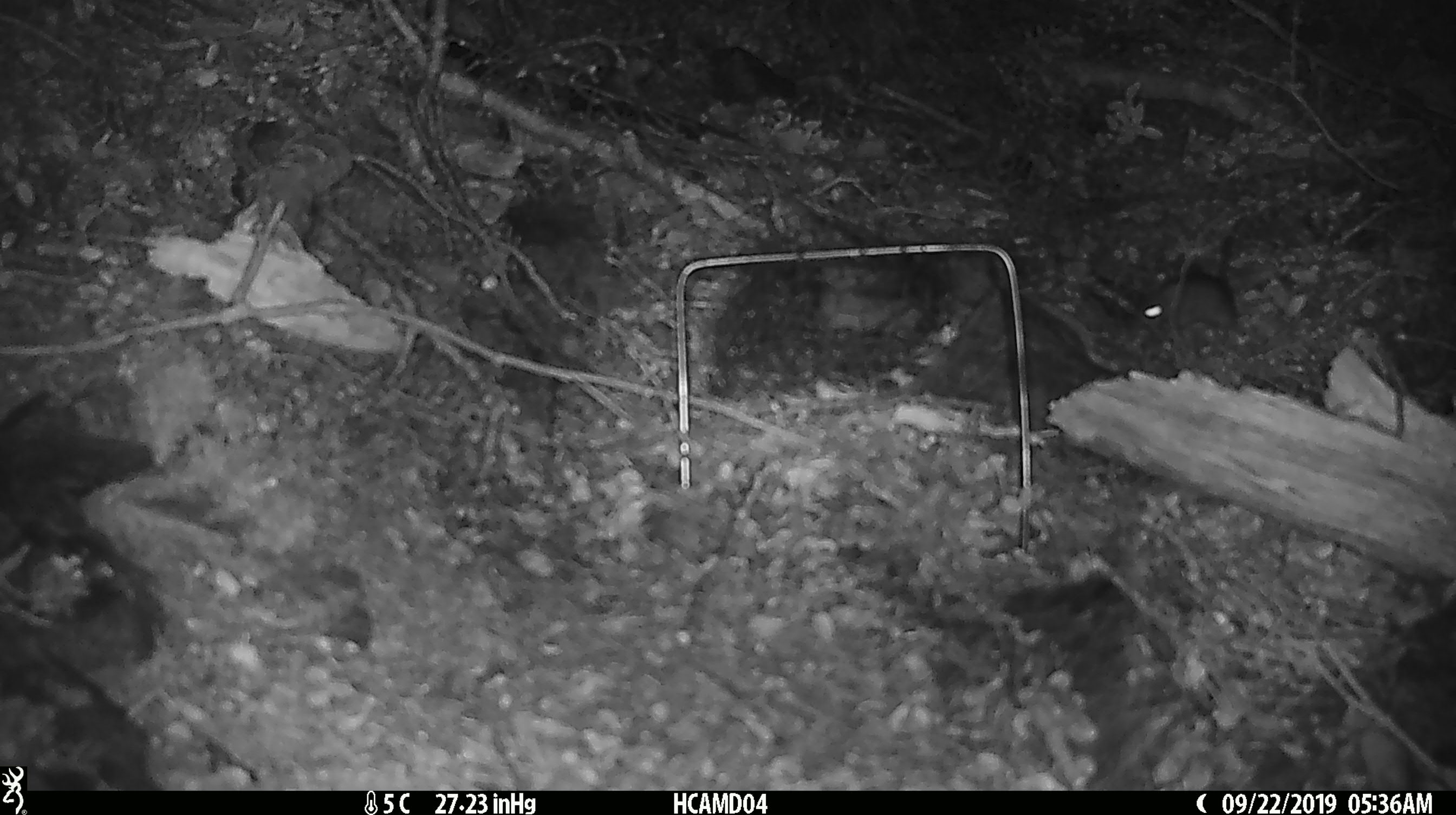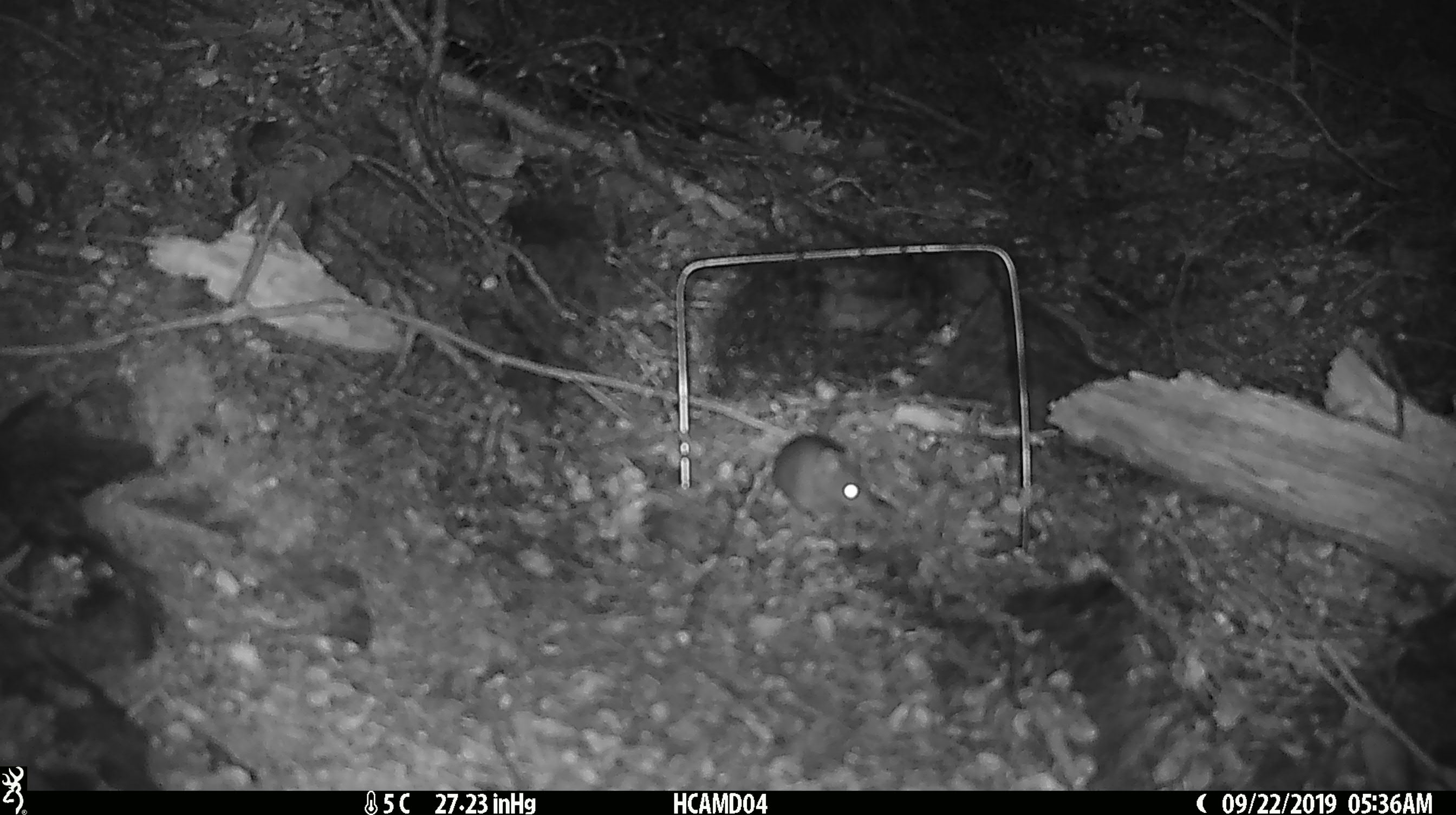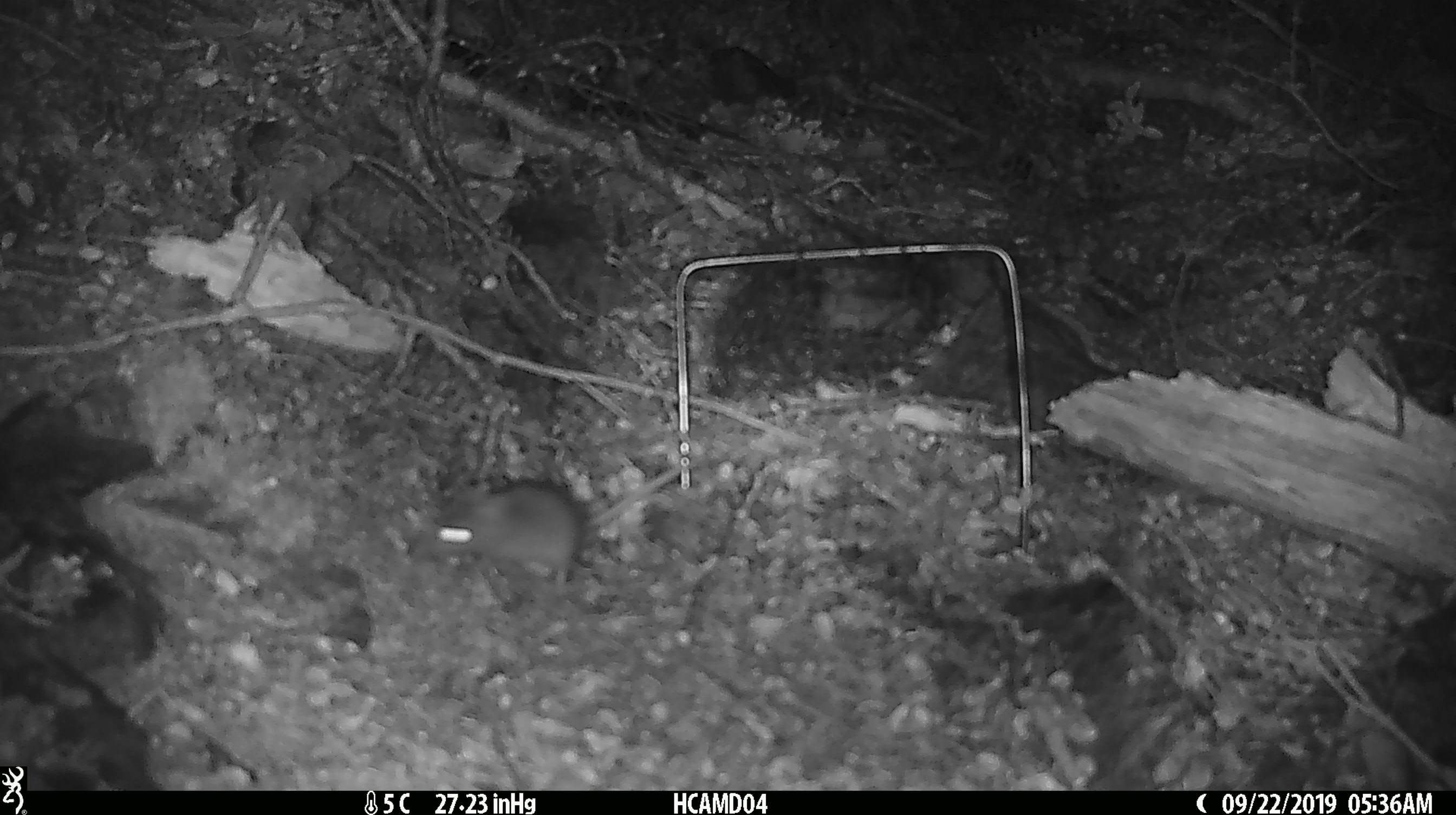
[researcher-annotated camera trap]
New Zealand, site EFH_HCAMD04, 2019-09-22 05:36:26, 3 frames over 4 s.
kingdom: Animalia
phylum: Chordata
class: Mammalia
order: Rodentia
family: Muridae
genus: Mus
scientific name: Mus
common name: mouse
Mouse (Mus).